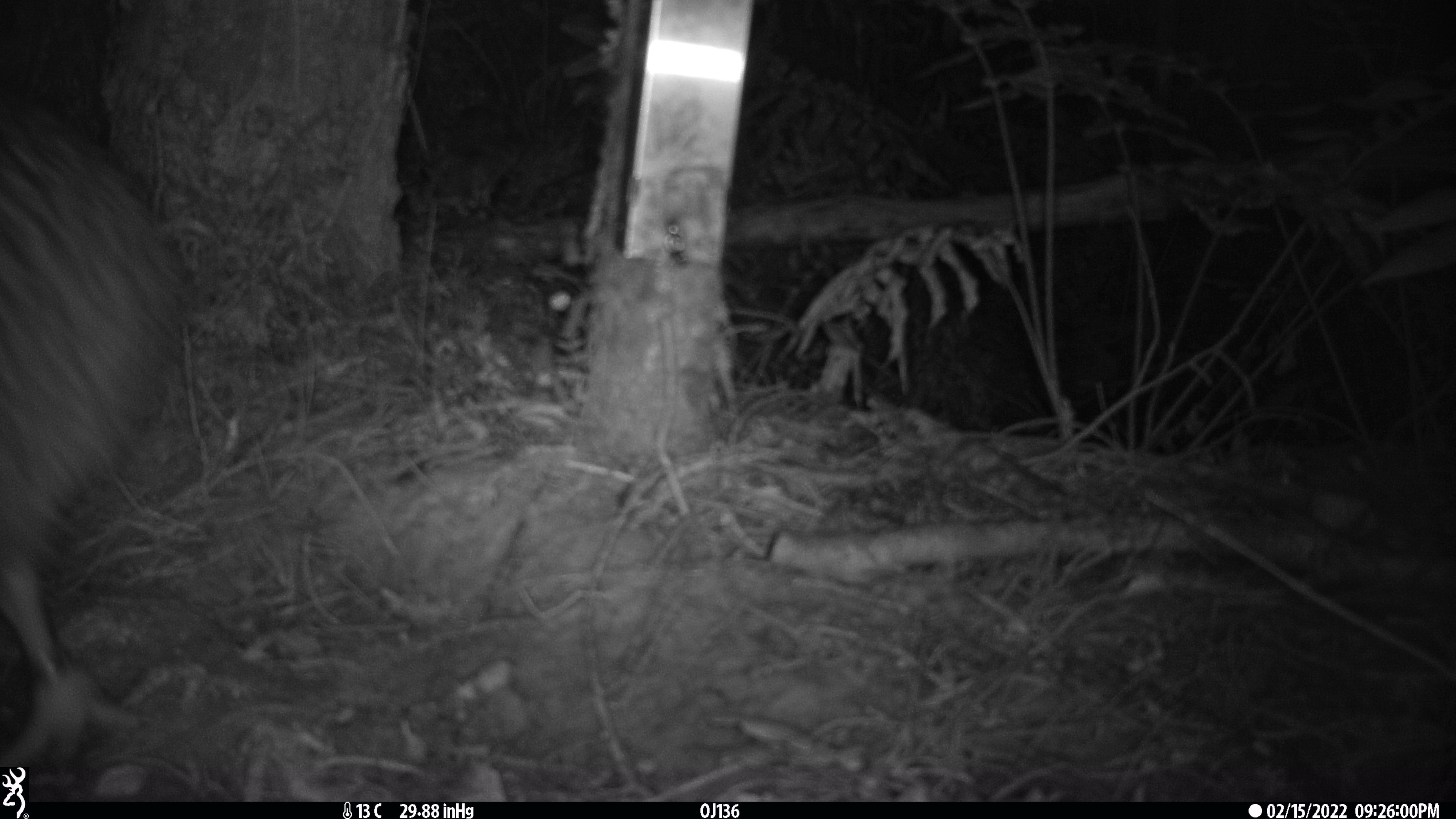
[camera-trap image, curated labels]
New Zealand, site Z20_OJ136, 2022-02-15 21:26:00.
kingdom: Animalia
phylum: Chordata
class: Aves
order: Apterygiformes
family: Apterygidae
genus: Apteryx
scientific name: Apteryx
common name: kiwi